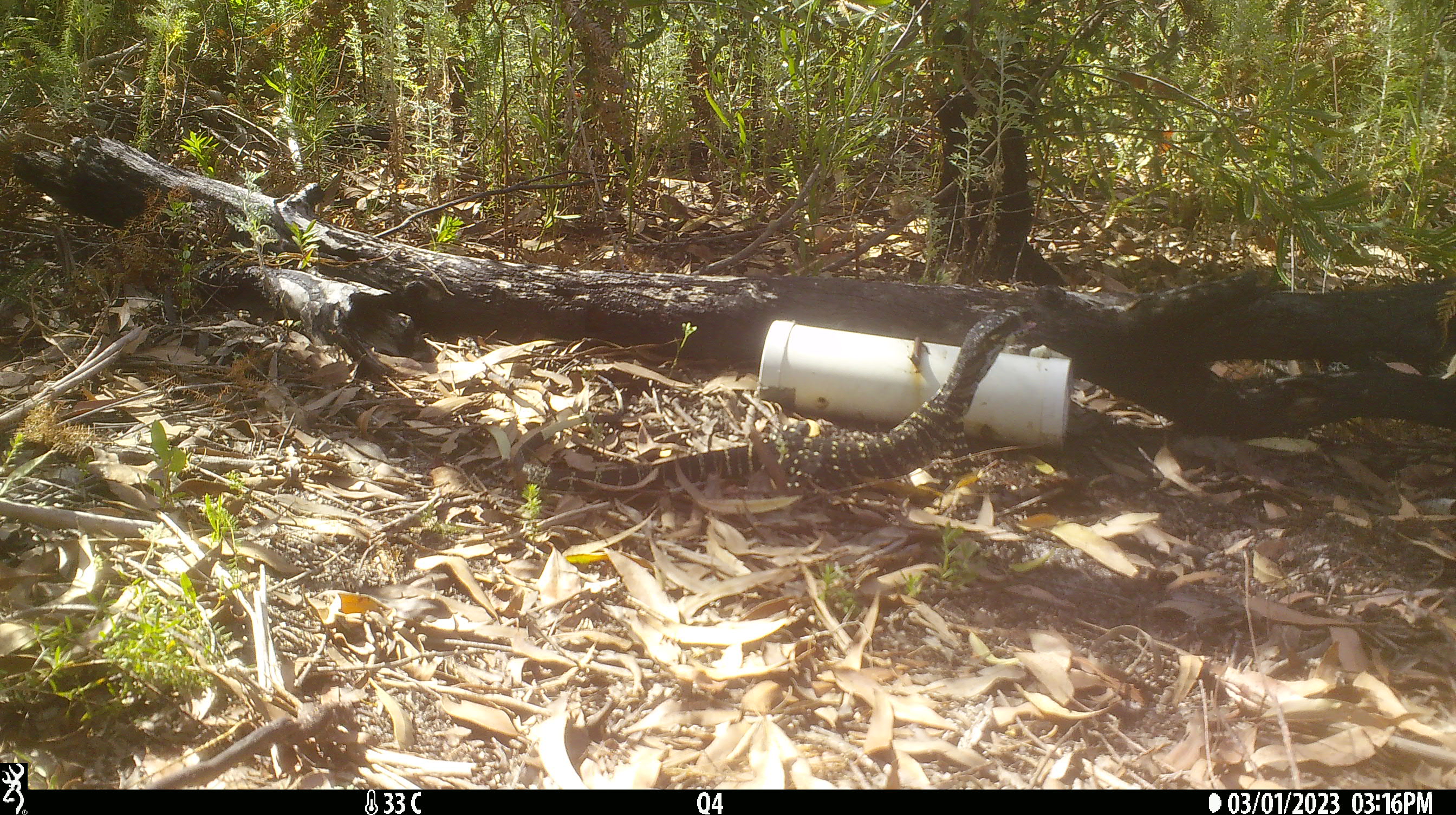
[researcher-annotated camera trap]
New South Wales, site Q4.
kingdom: Animalia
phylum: Chordata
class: Reptilia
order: Squamata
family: Varanidae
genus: Varanus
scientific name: Varanus varius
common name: lace monitor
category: goanna